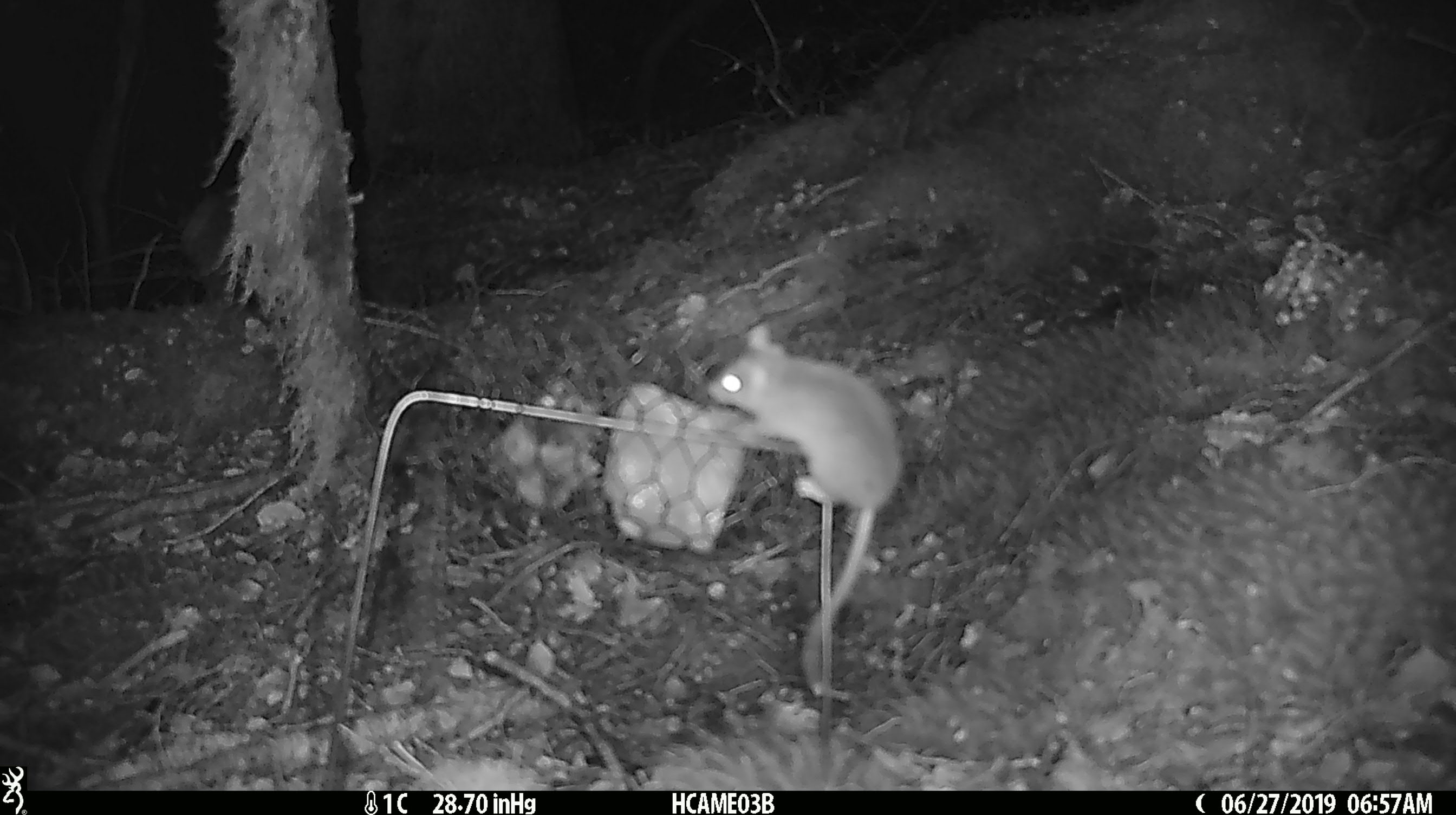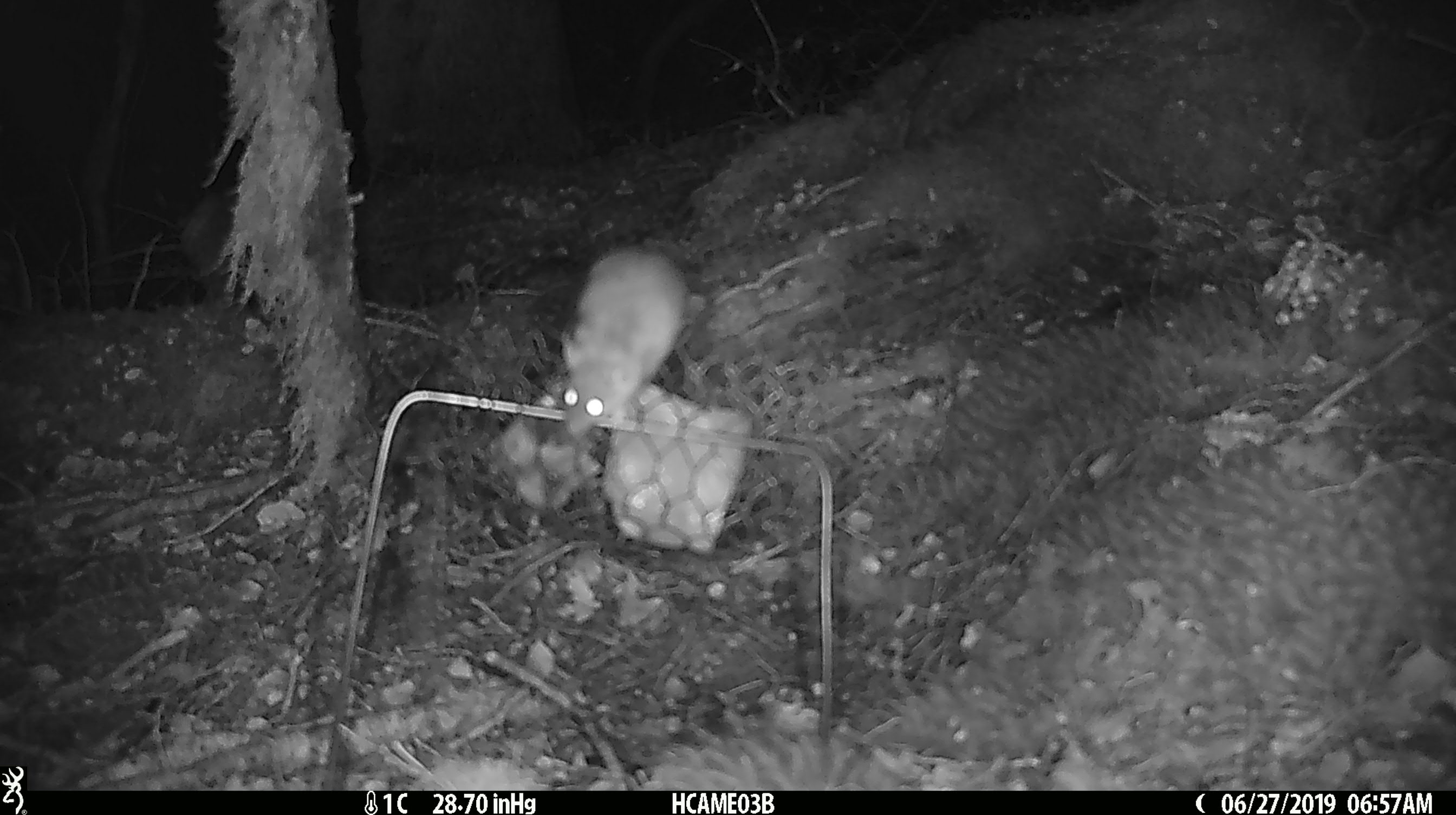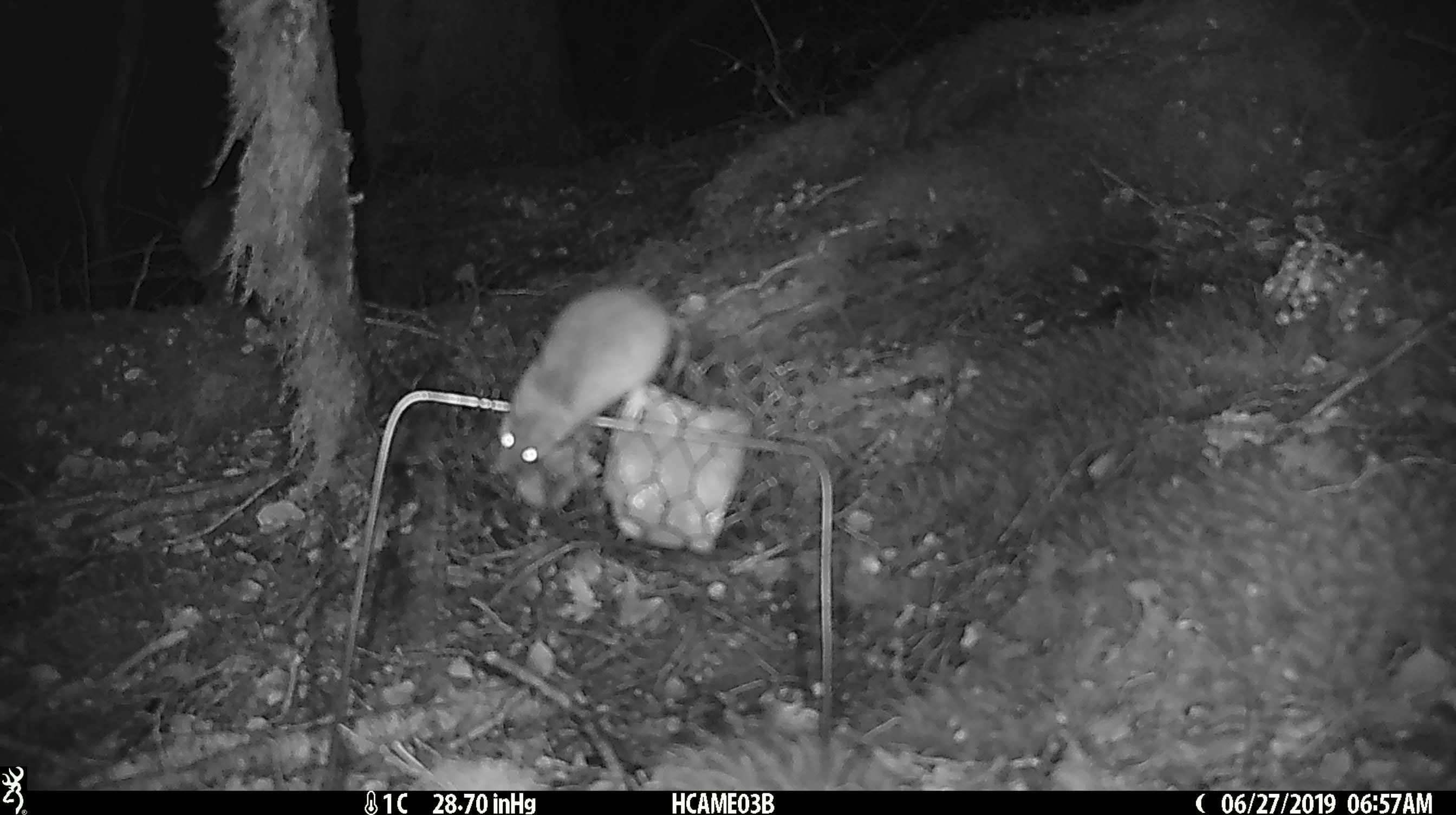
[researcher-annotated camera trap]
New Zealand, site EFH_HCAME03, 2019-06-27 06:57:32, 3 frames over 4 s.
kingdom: Animalia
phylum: Chordata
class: Mammalia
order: Rodentia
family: Muridae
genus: Mus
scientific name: Mus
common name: mouse